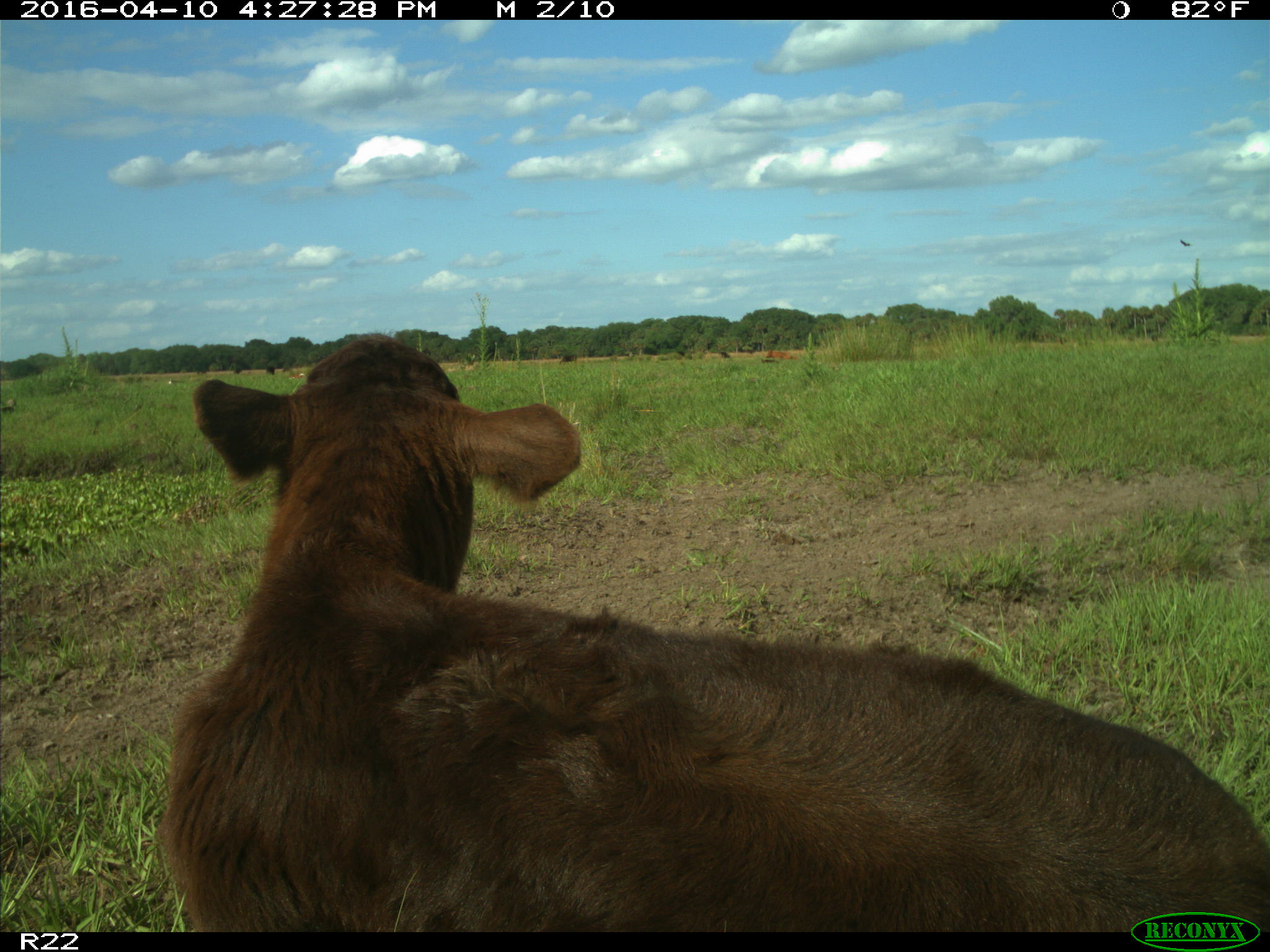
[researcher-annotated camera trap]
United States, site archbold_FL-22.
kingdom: Animalia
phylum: Chordata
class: Mammalia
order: Artiodactyla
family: Bovidae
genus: Bos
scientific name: Bos taurus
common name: domestic cow